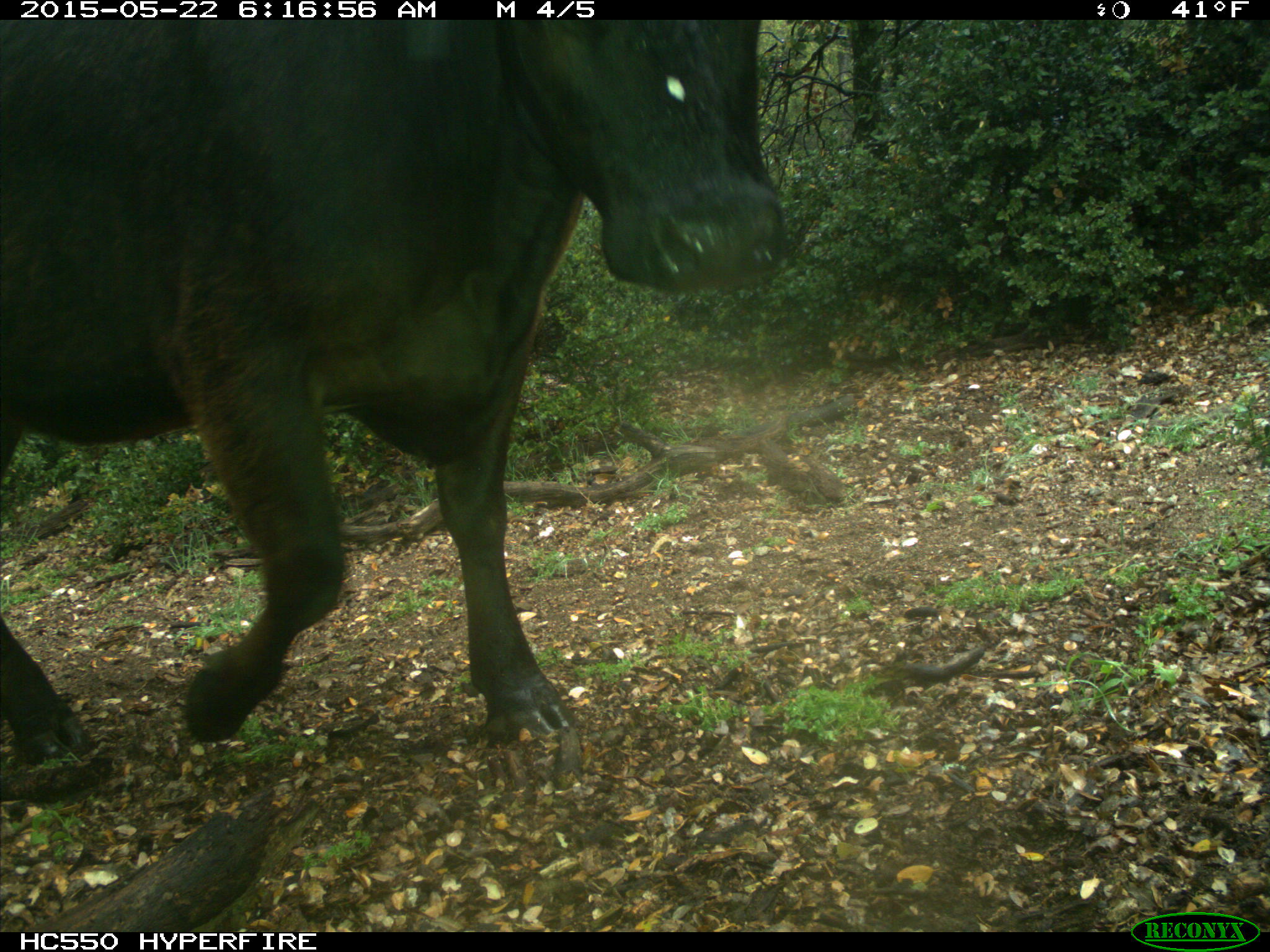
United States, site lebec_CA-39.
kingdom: Animalia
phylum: Chordata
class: Mammalia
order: Artiodactyla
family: Bovidae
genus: Bos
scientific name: Bos taurus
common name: domestic cow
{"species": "Bos taurus (domestic cow)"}